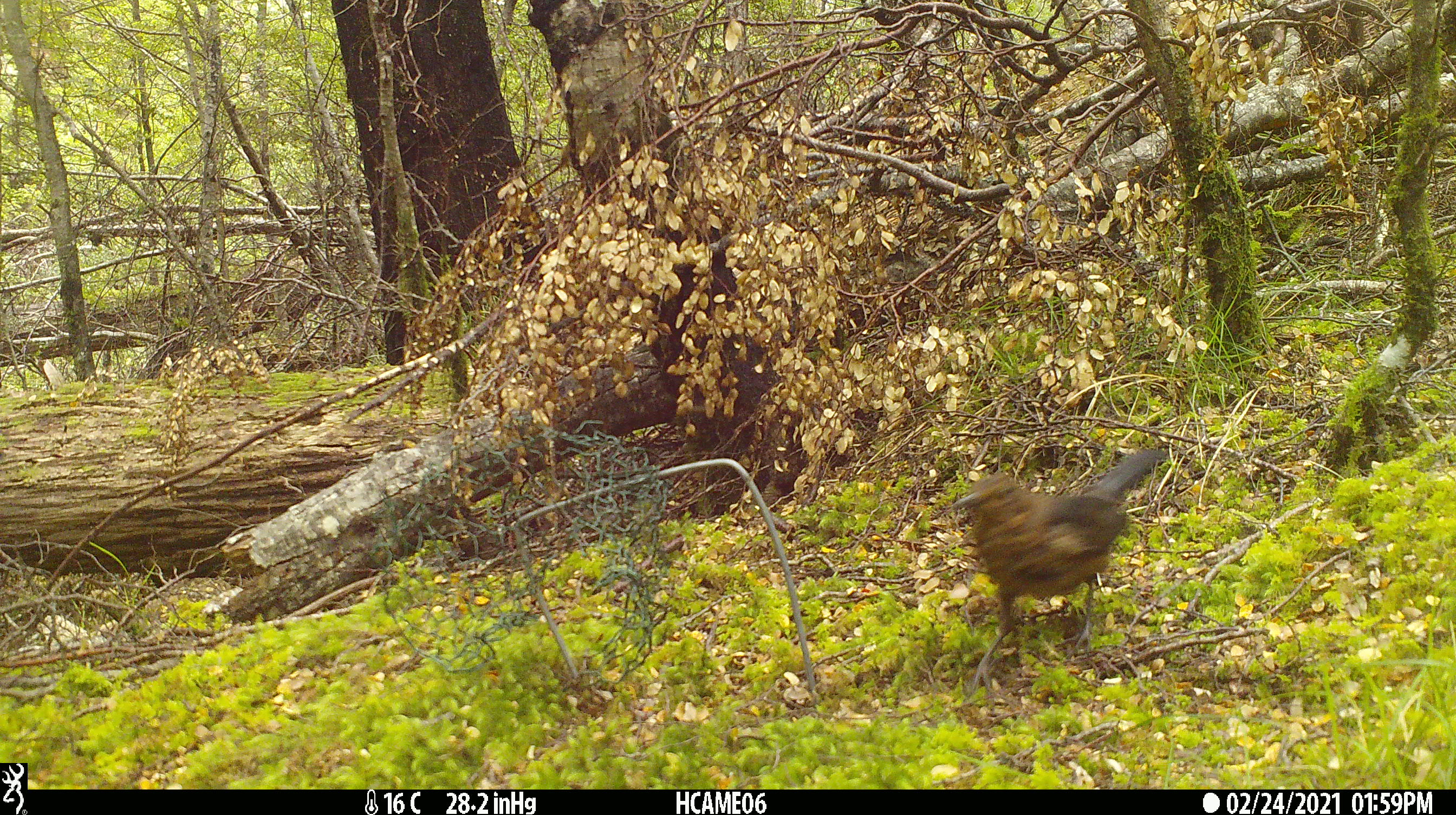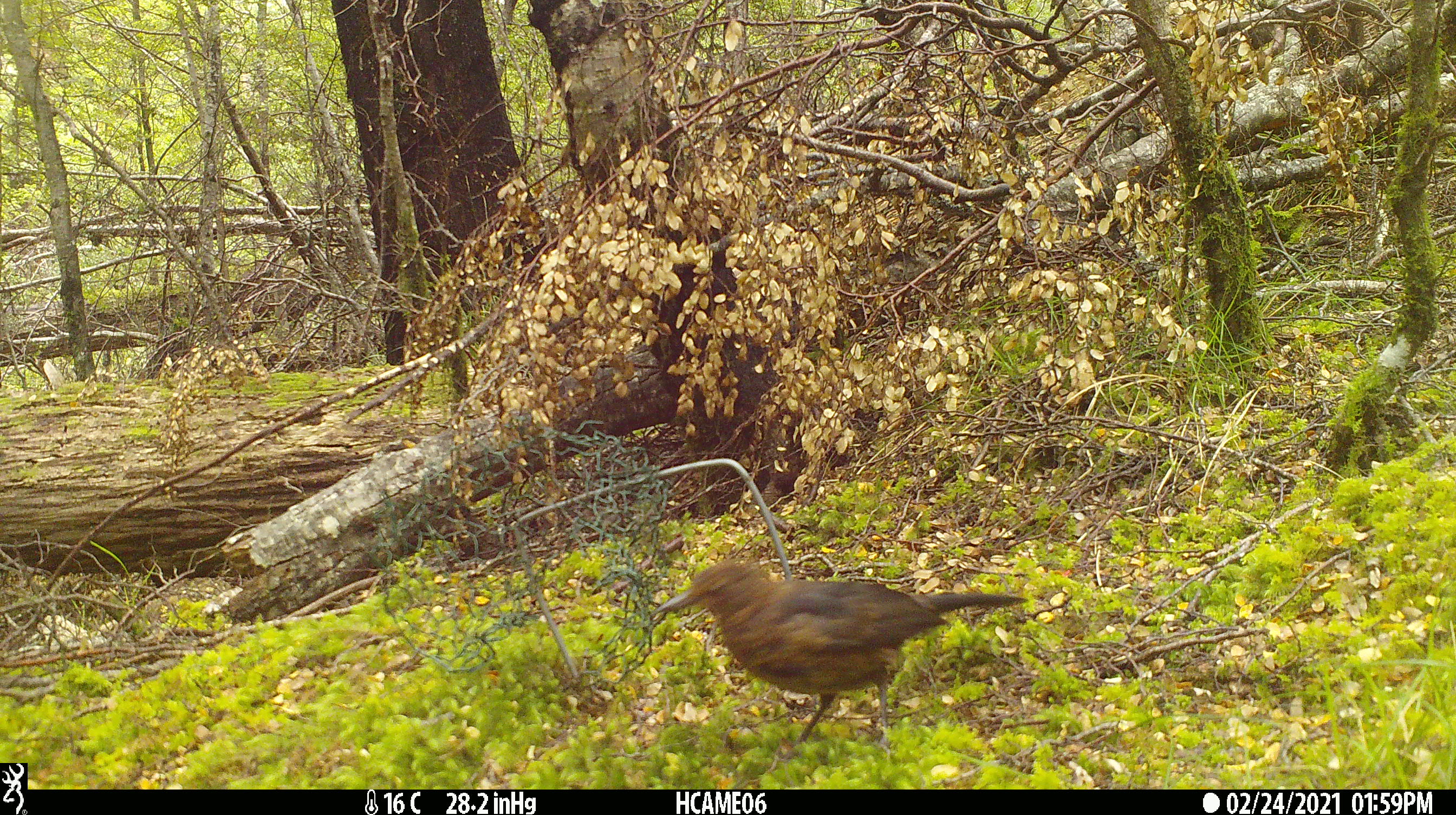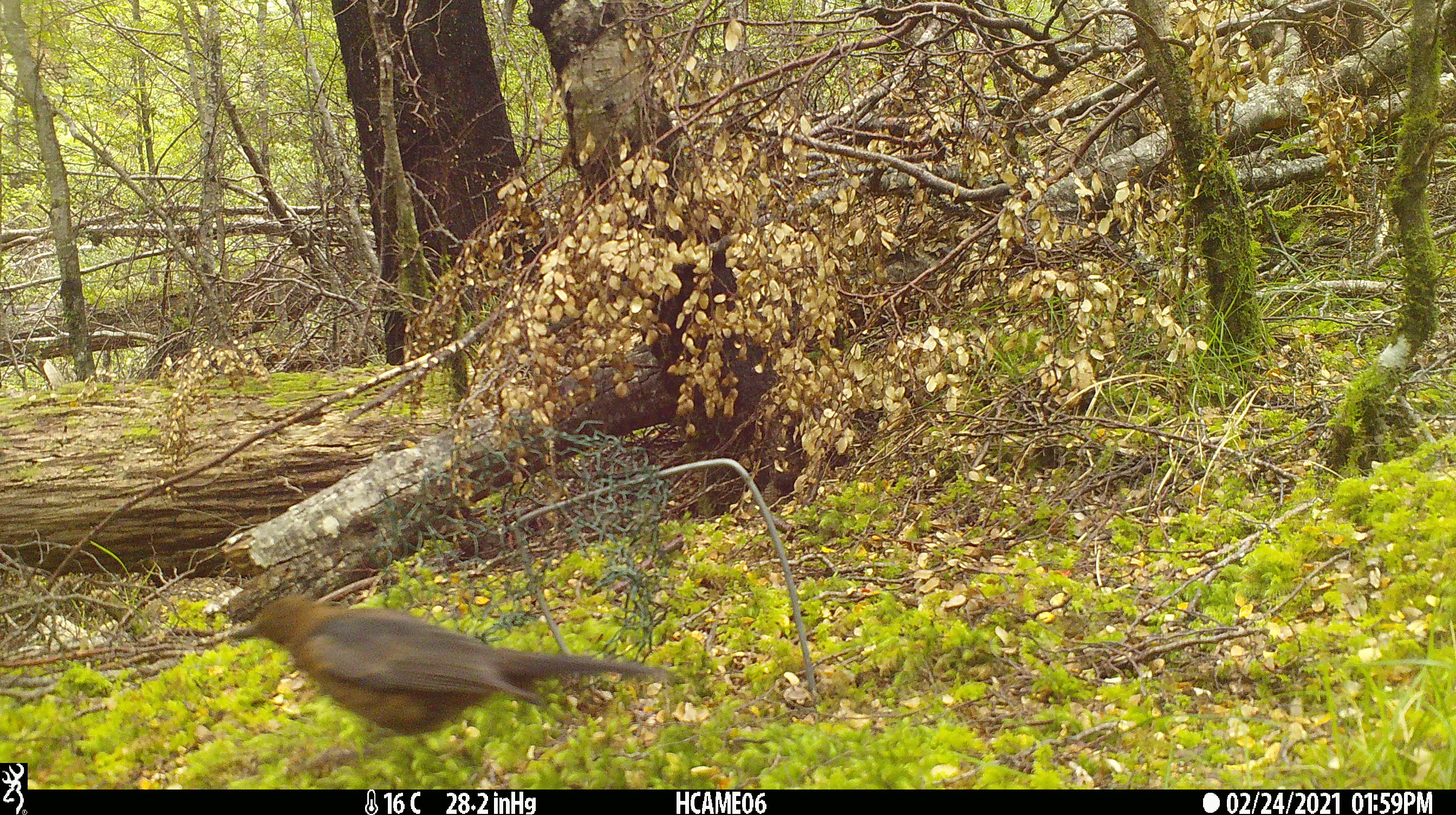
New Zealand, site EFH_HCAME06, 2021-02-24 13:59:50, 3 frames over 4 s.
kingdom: Animalia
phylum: Chordata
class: Aves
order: Passeriformes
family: Turdidae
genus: Turdus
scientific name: Turdus merula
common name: eurasian blackbird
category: blackbird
Blackbird (eurasian blackbird) (Turdus merula).